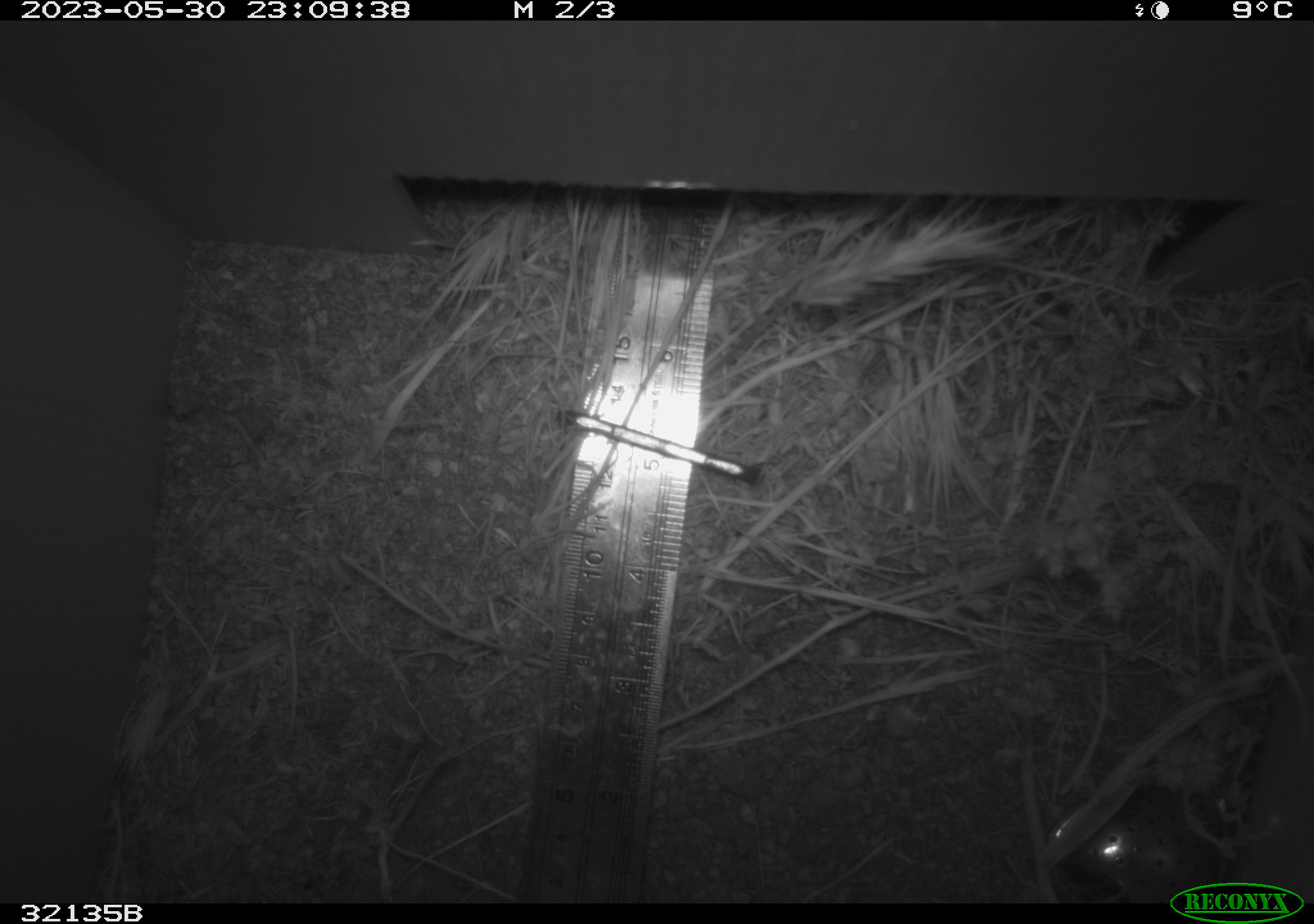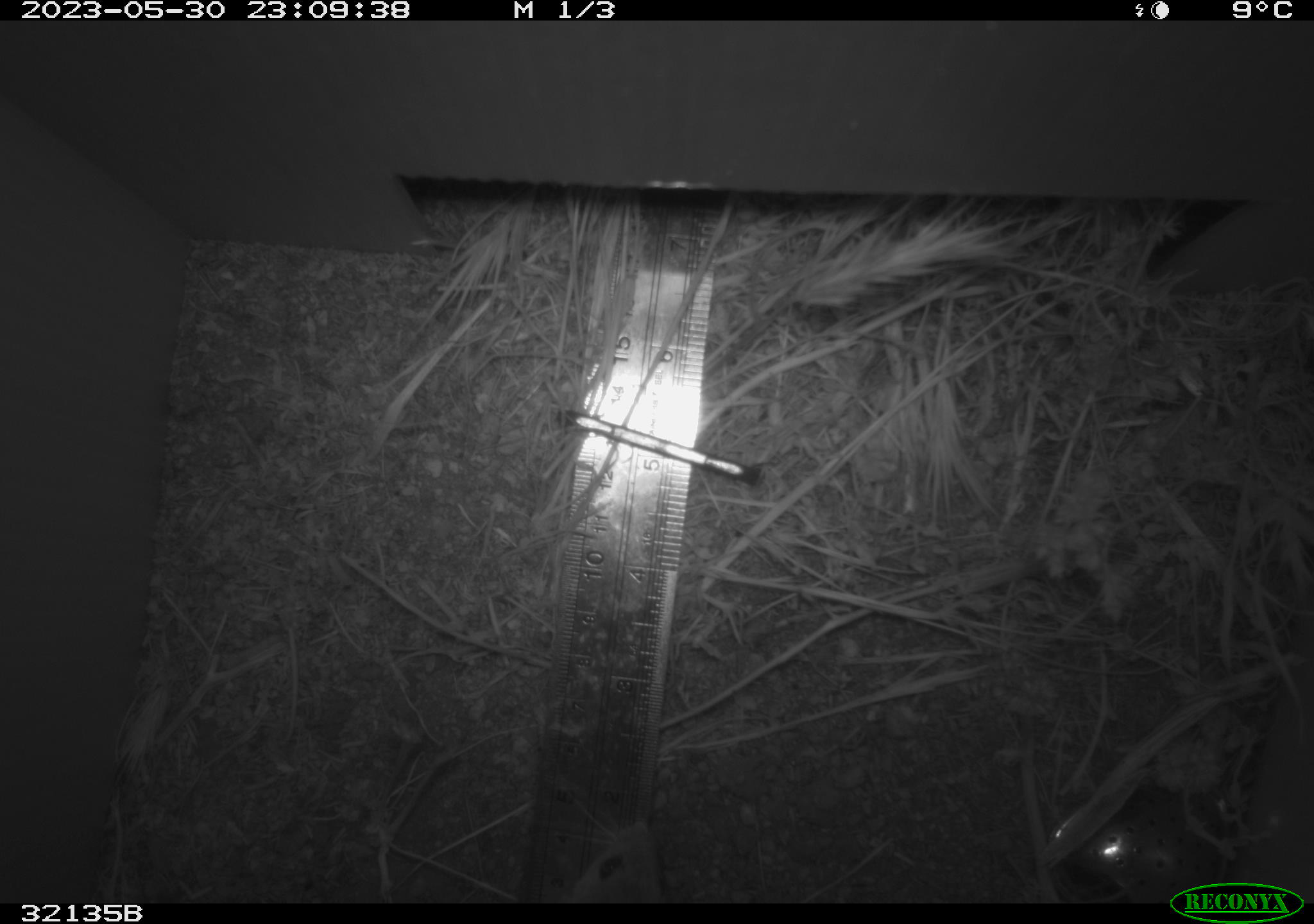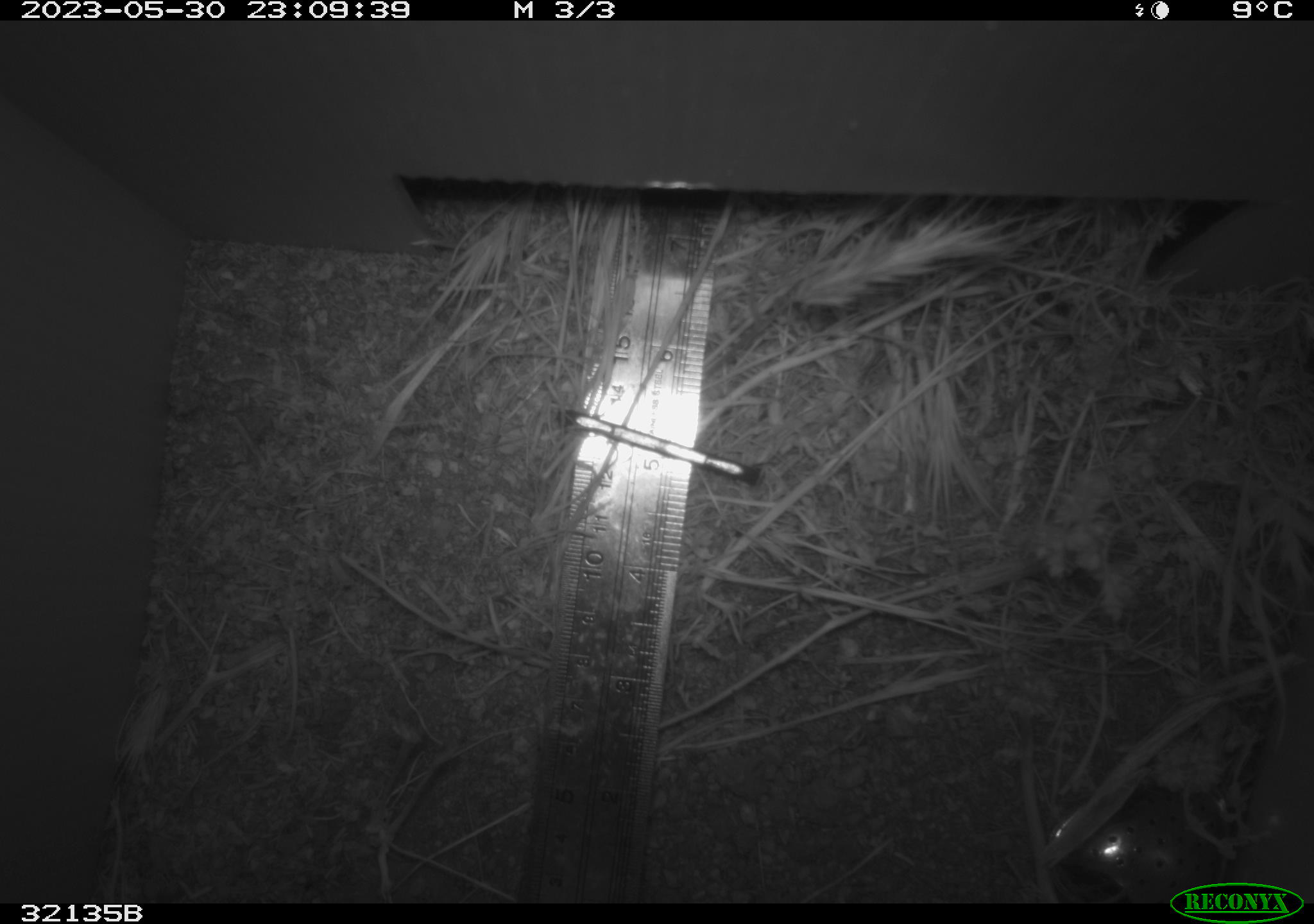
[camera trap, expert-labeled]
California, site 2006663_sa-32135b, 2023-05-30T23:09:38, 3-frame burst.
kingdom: Animalia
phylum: Chordata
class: Mammalia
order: Rodentia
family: Cricetidae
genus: Peromyscus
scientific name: Peromyscus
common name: deer mice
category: peromyscus species